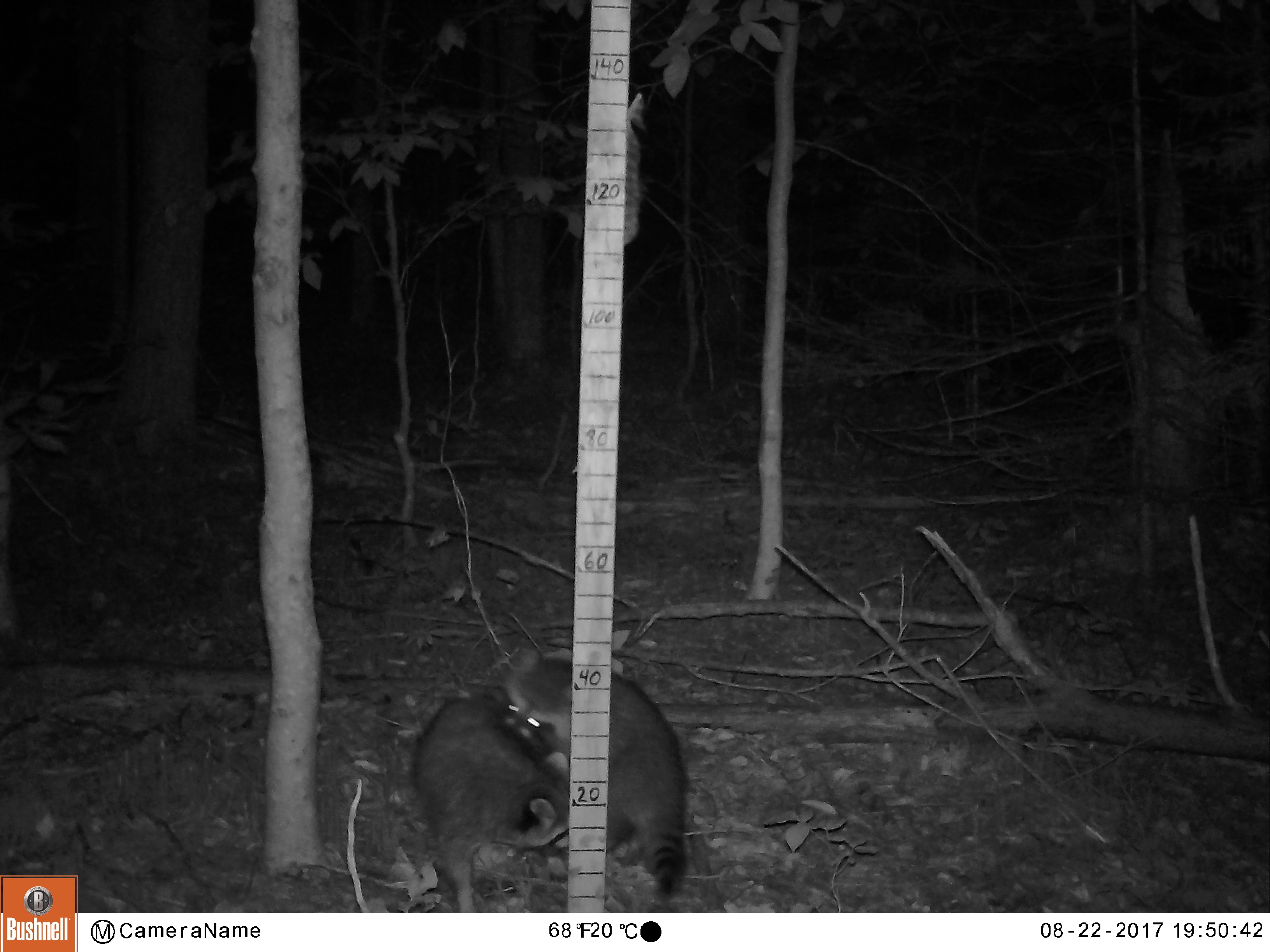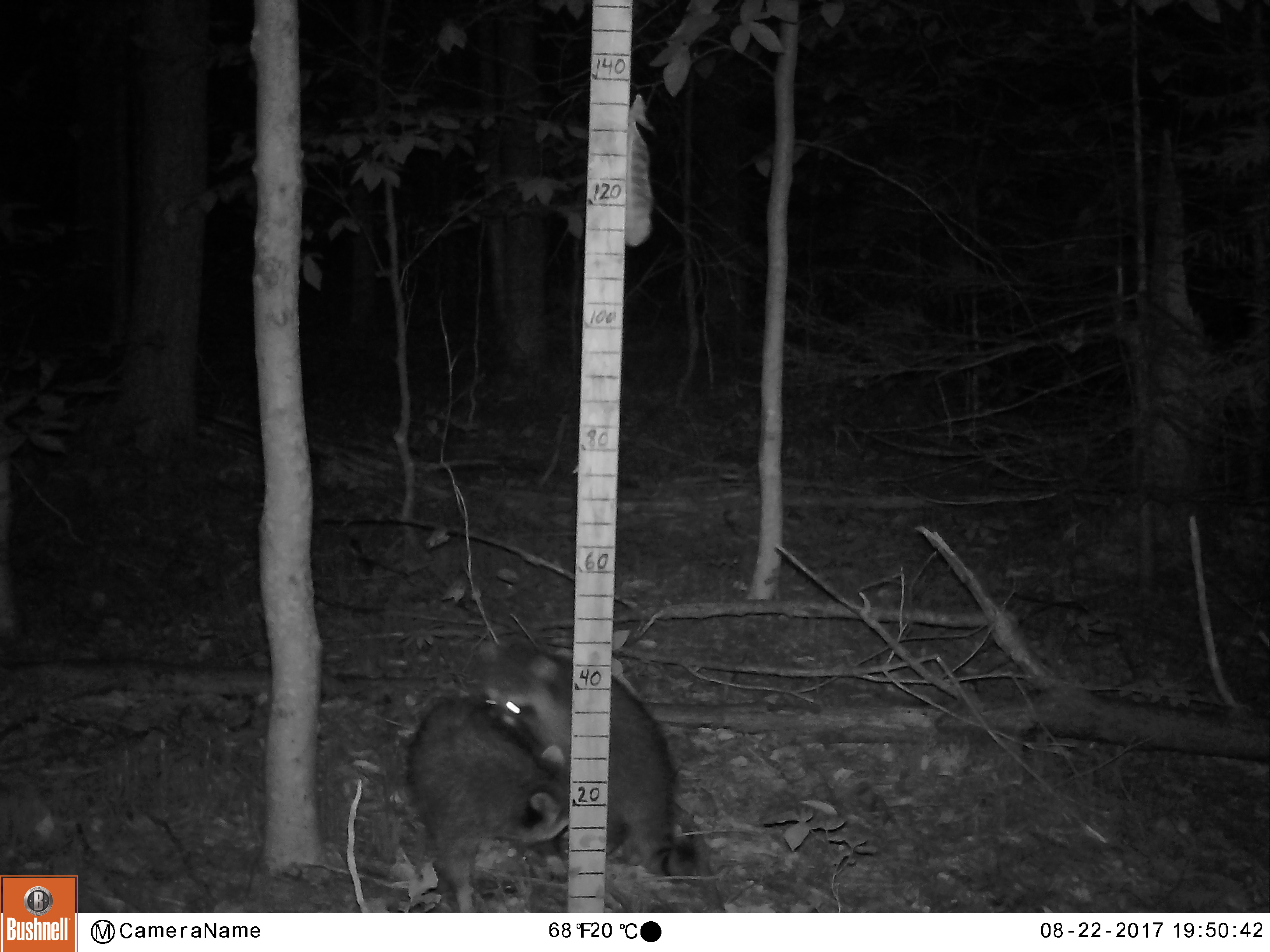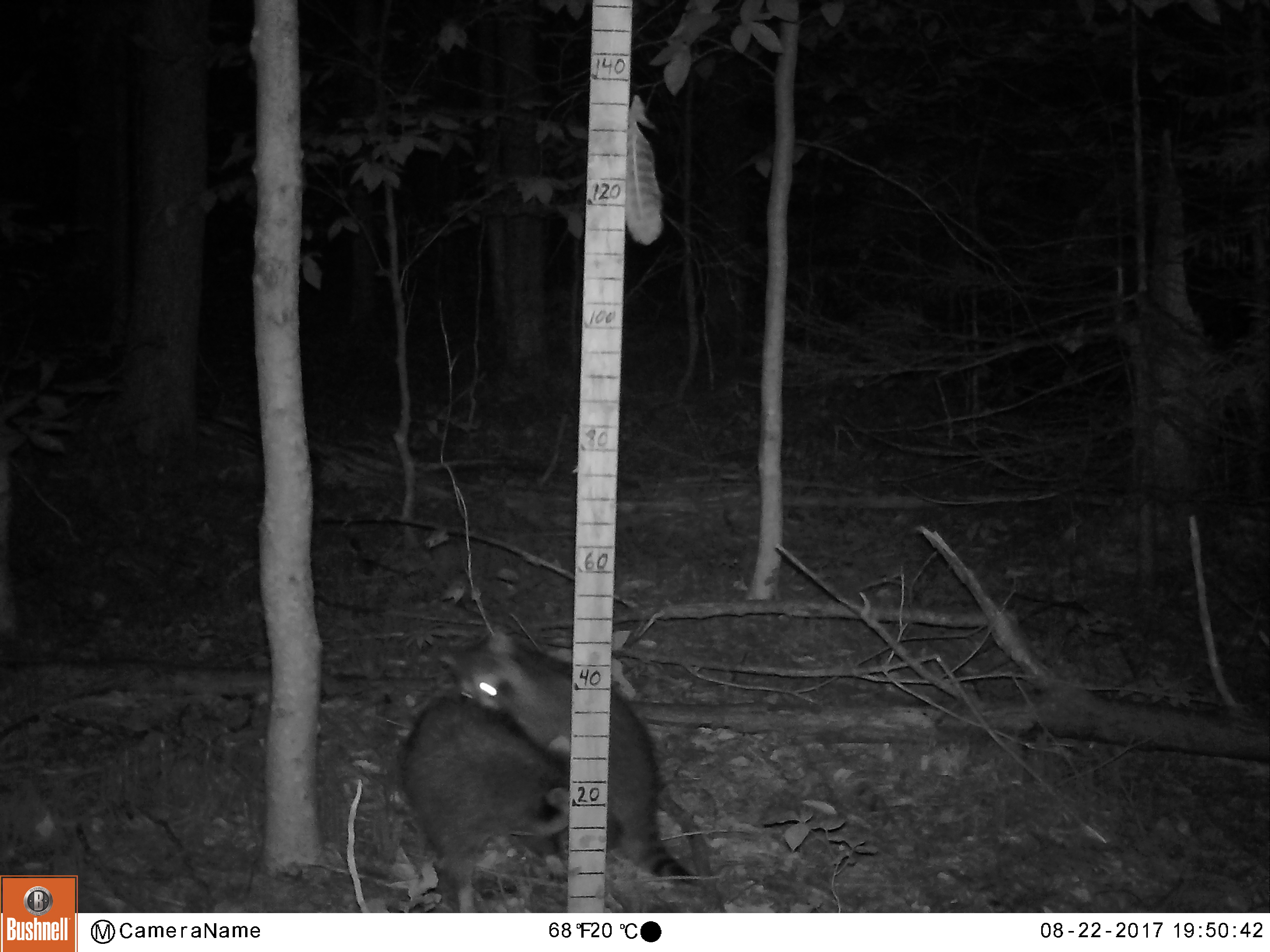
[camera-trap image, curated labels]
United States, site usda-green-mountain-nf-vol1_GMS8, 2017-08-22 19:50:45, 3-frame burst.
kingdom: Animalia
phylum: Chordata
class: Mammalia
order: Carnivora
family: Procyonidae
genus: Procyon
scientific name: Procyon lotor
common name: raccoon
Raccoon (Procyon lotor).